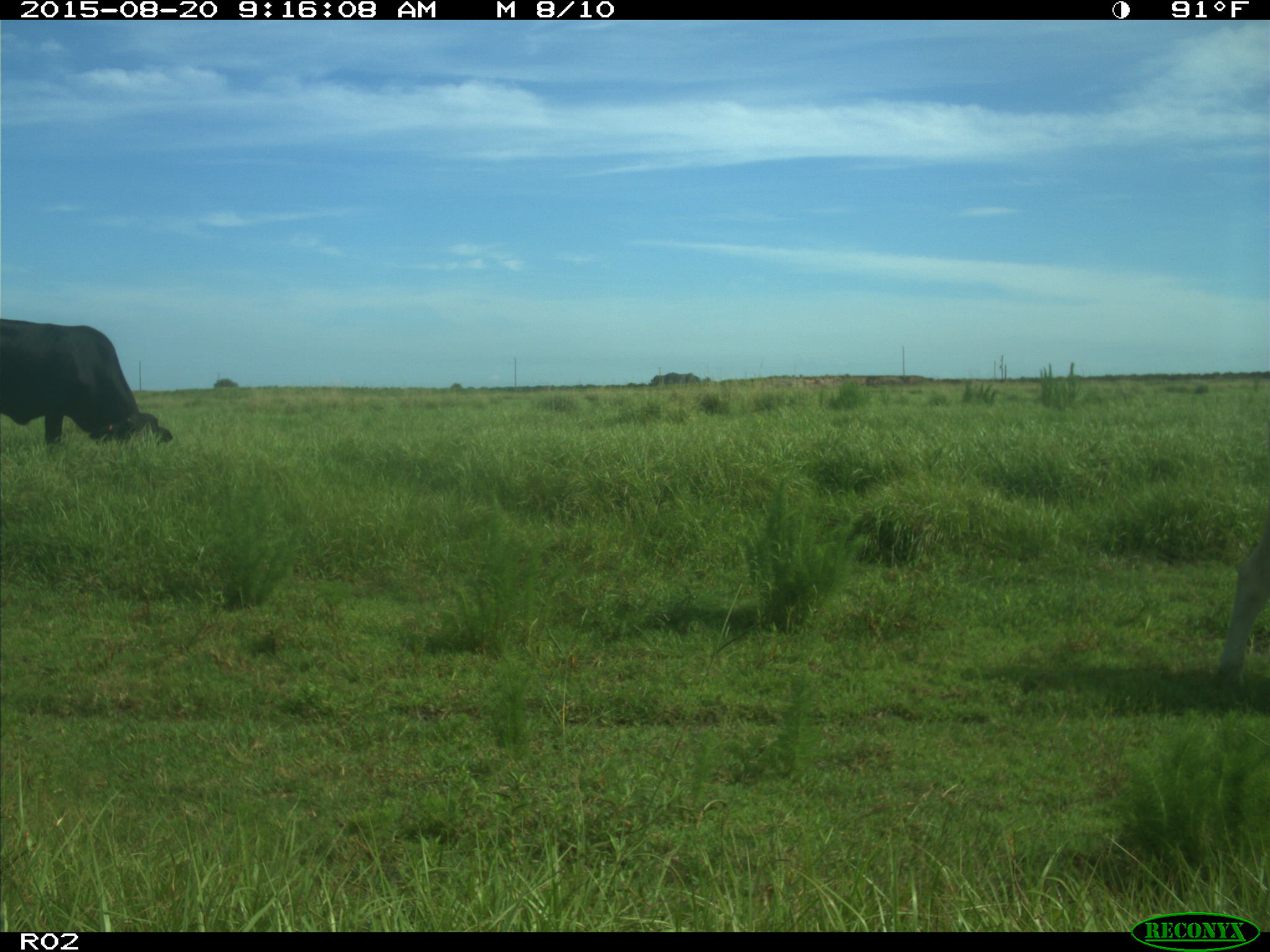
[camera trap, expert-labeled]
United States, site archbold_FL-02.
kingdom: Animalia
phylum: Chordata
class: Mammalia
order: Artiodactyla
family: Bovidae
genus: Bos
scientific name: Bos taurus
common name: domestic cow